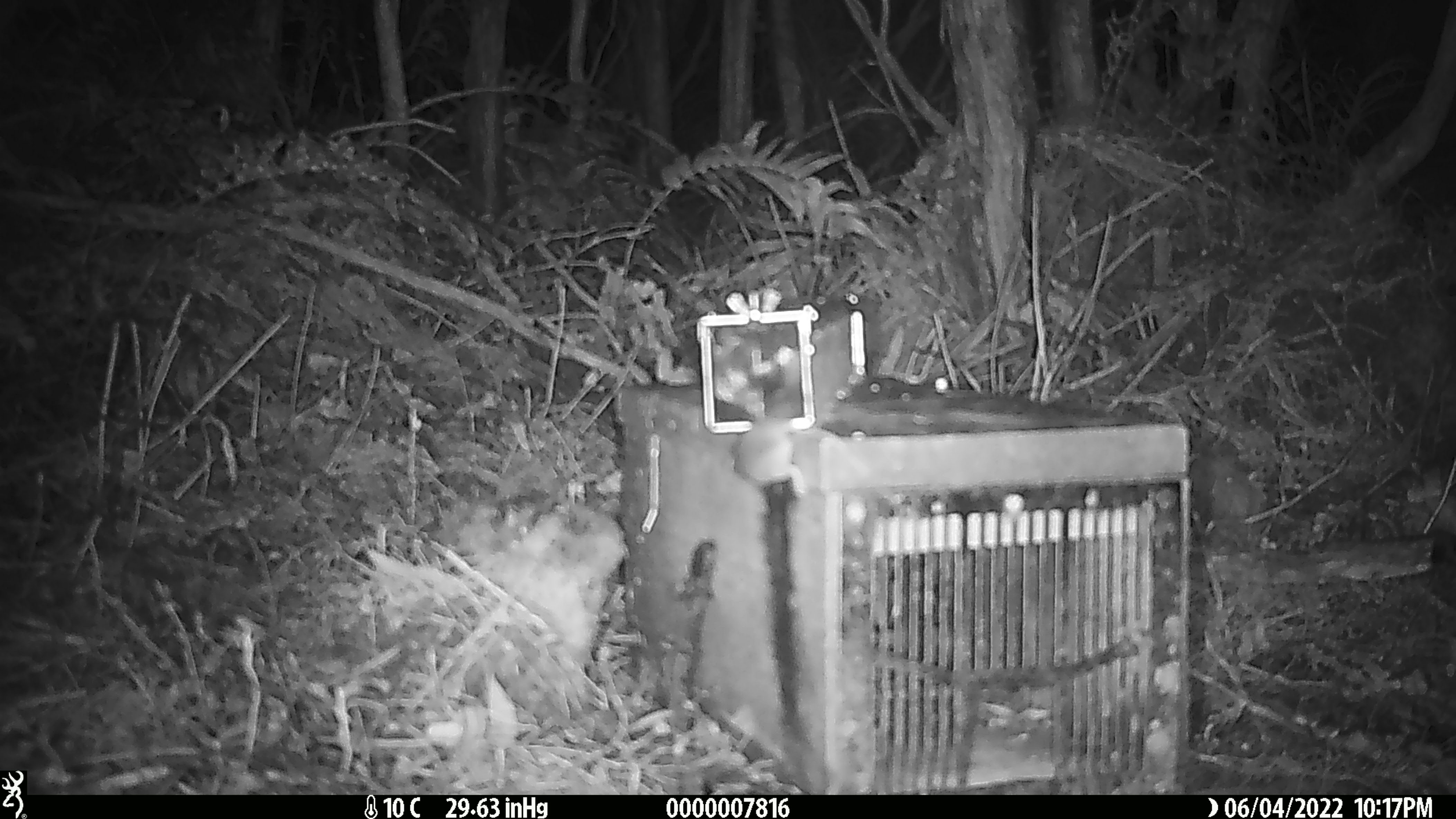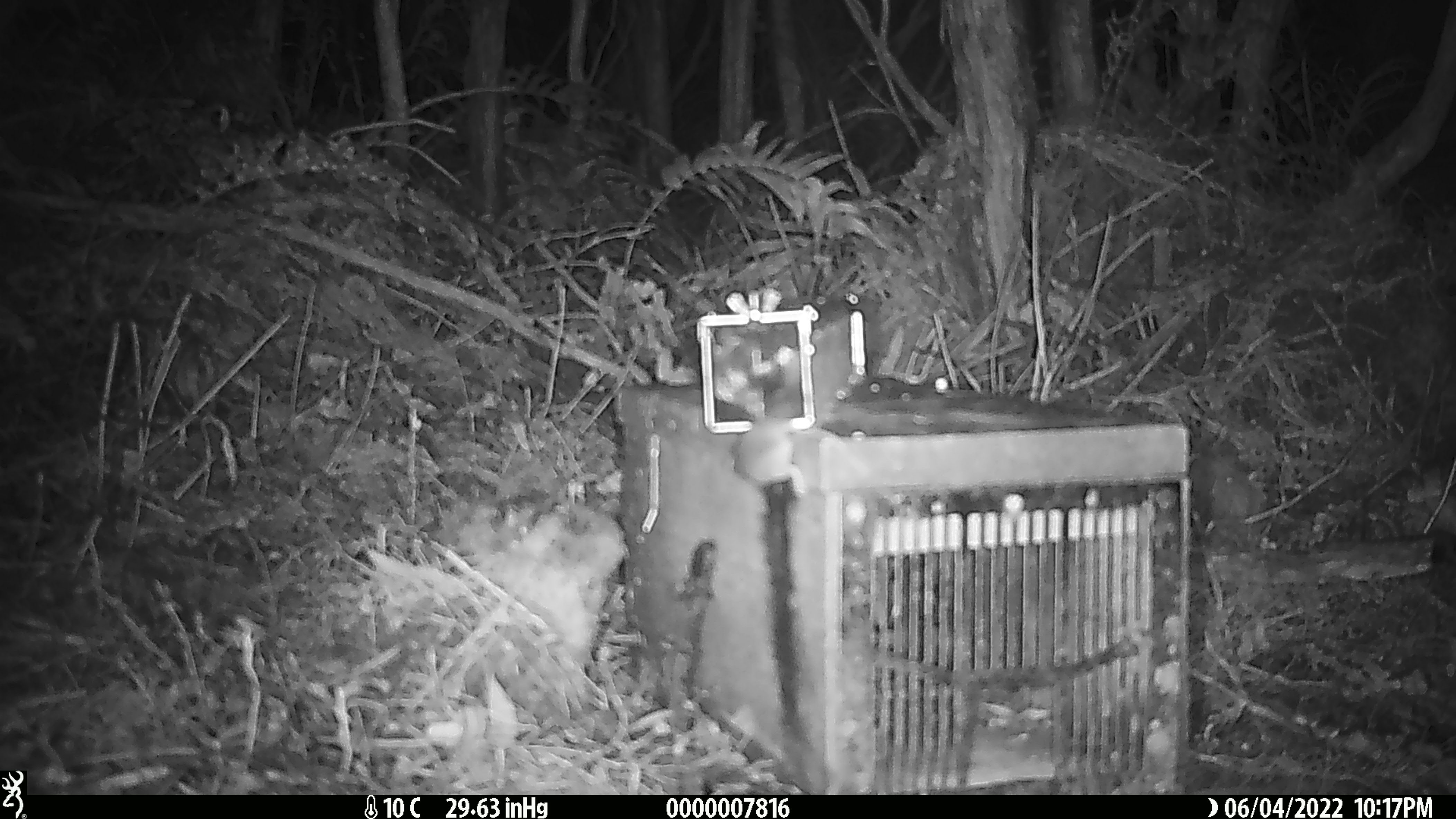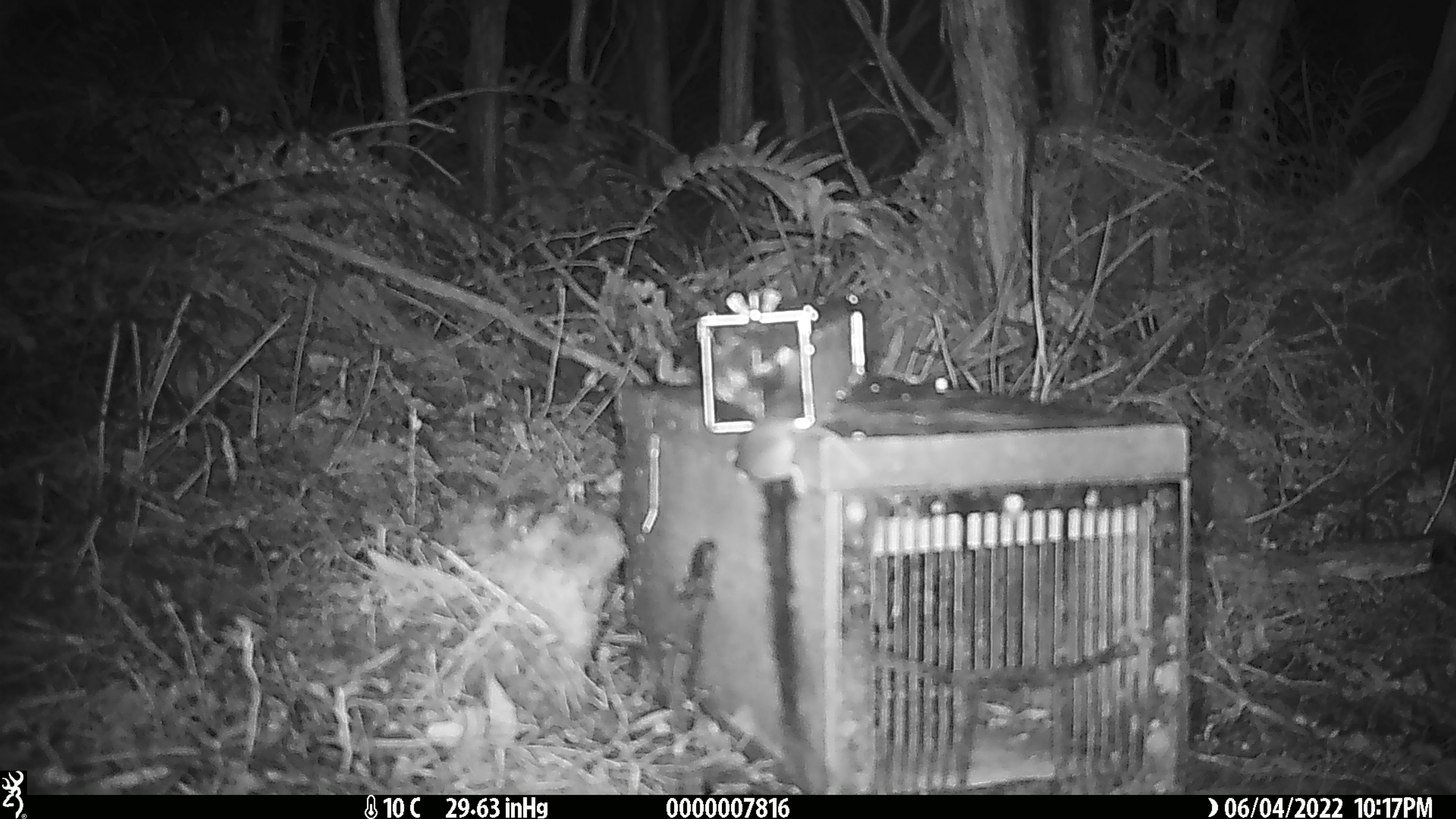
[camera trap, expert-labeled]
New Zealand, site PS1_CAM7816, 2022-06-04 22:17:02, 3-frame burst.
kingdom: Animalia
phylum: Chordata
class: Mammalia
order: Rodentia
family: Muridae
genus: Mus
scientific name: Mus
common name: mouse